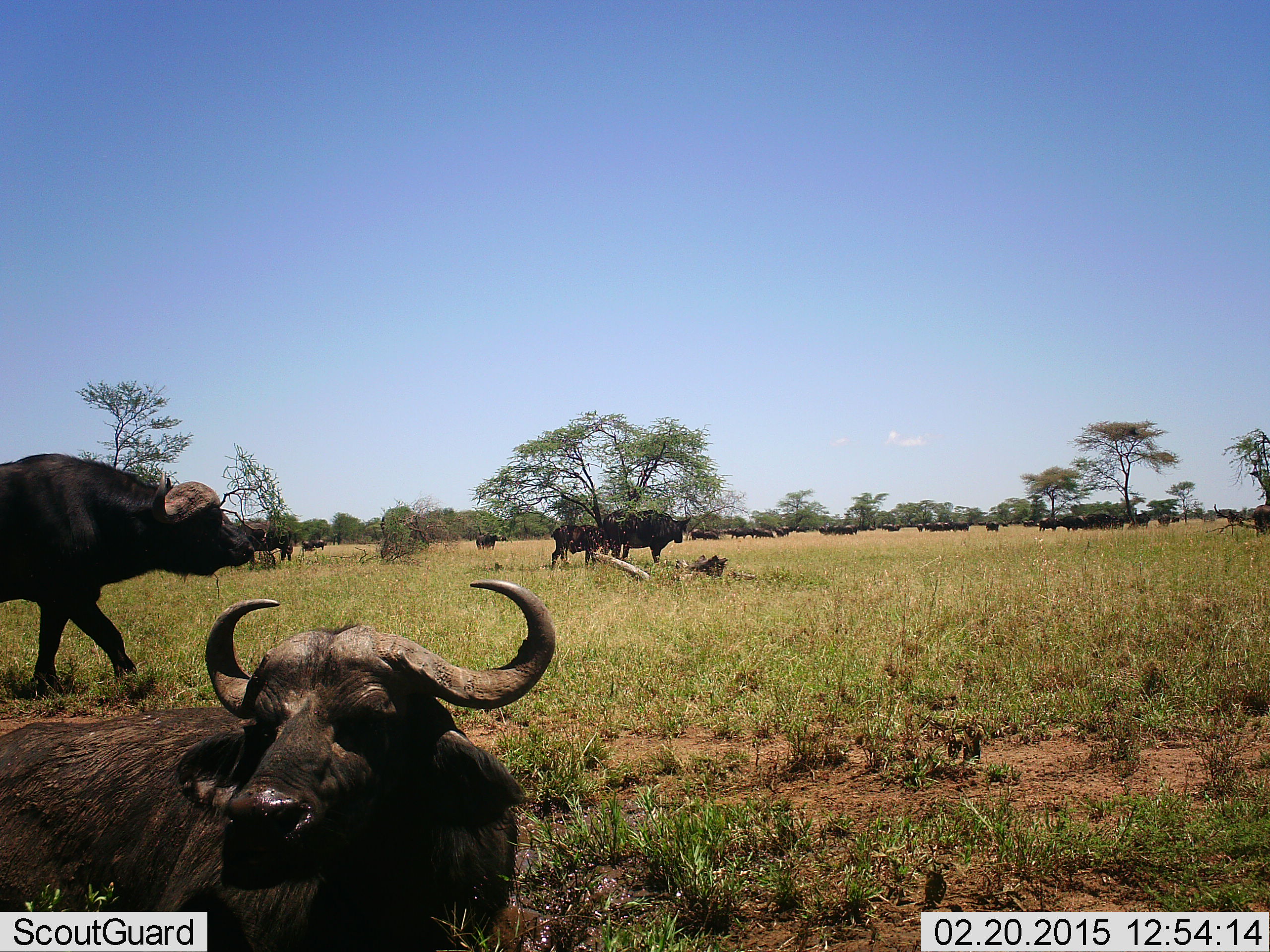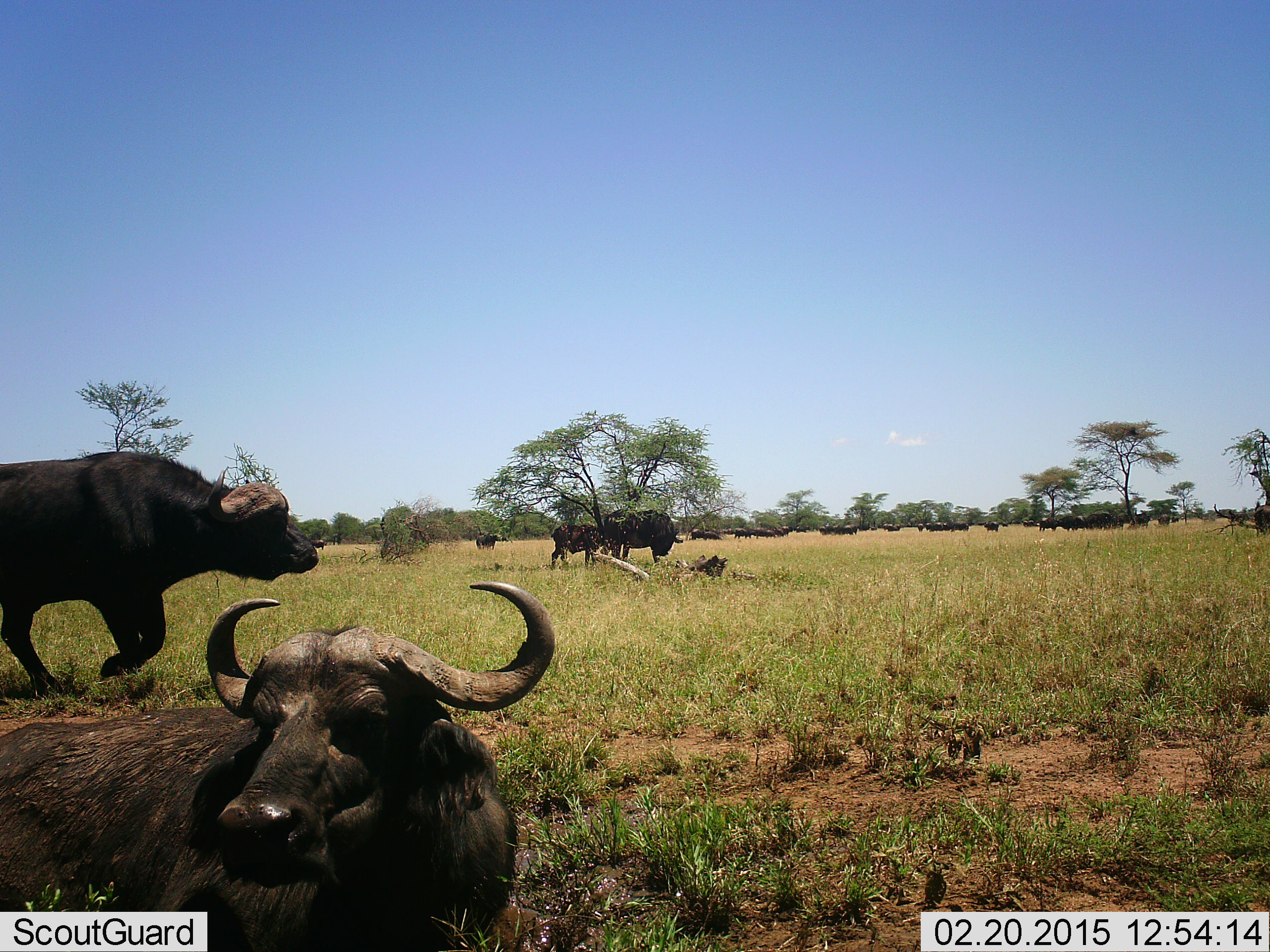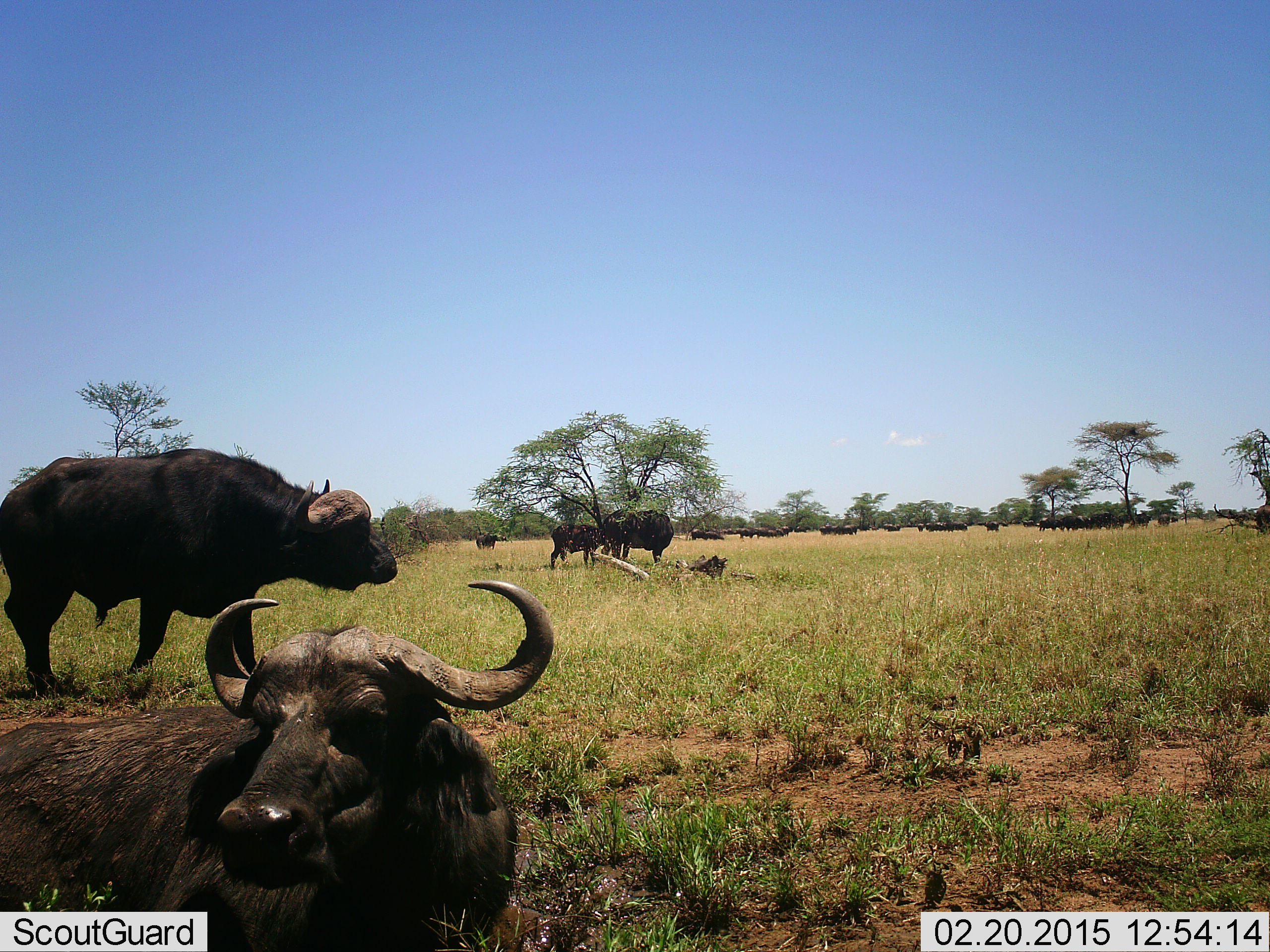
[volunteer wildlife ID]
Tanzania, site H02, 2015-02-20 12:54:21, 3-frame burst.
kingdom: Animalia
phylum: Chordata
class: Mammalia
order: Artiodactyla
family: Bovidae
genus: Syncerus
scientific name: Syncerus caffer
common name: cape buffalo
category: buffalo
Buffalo (cape buffalo) (Syncerus caffer), count 11-50. Behavior (volunteer vote fractions): standing 70%, resting 90%, moving 90%, interacting 20%. Young present (vote fraction): 30%. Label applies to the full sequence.